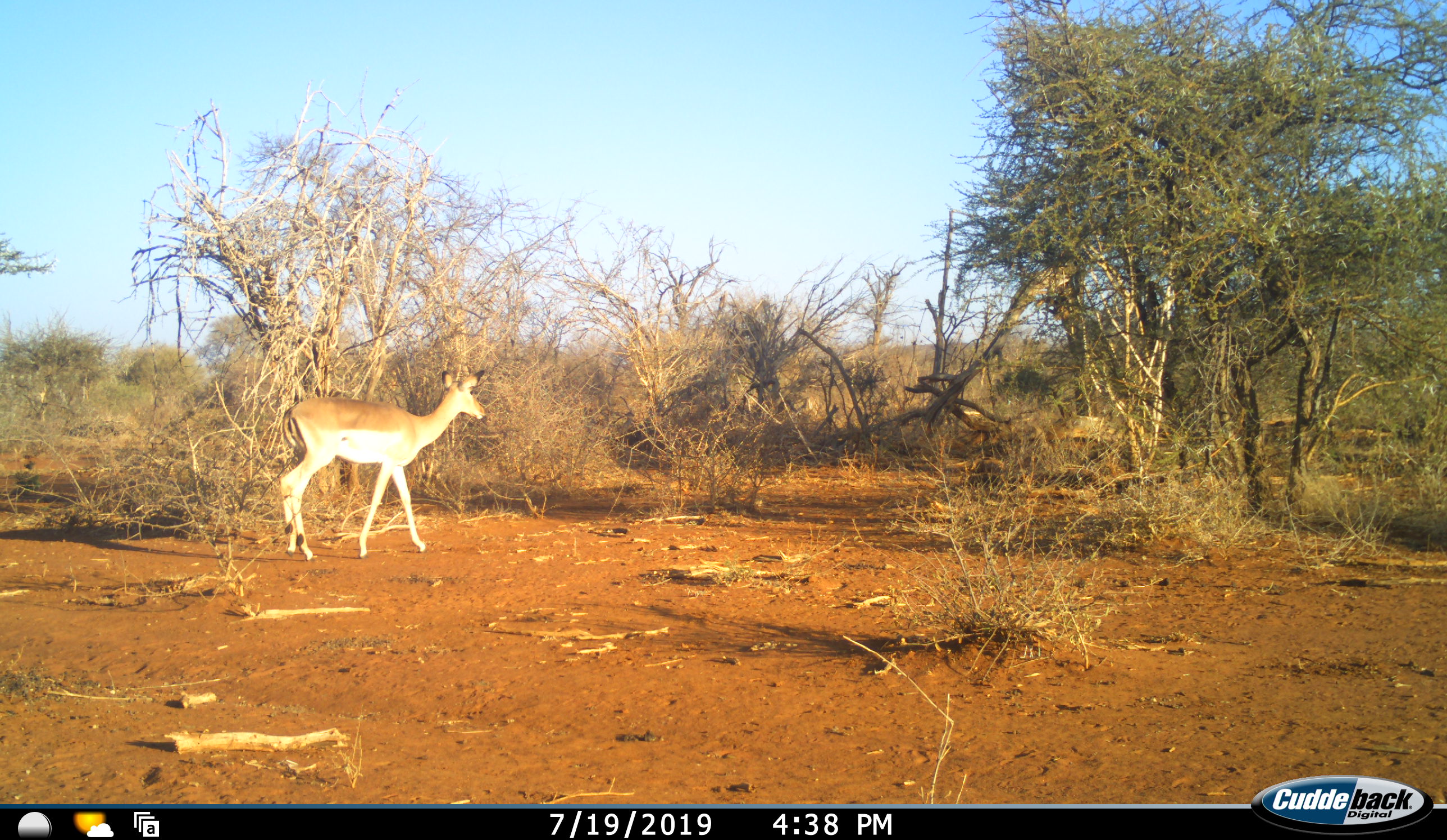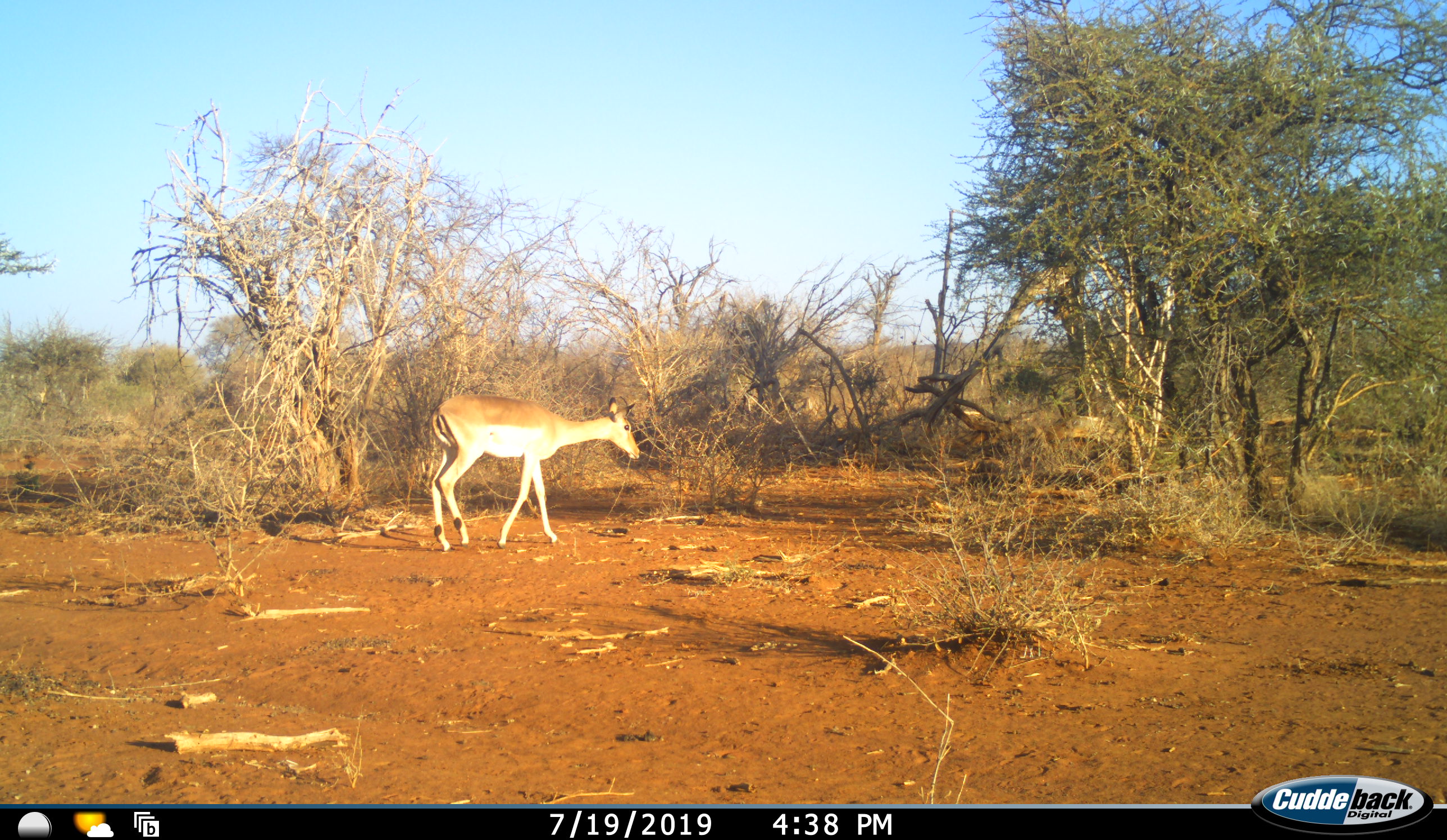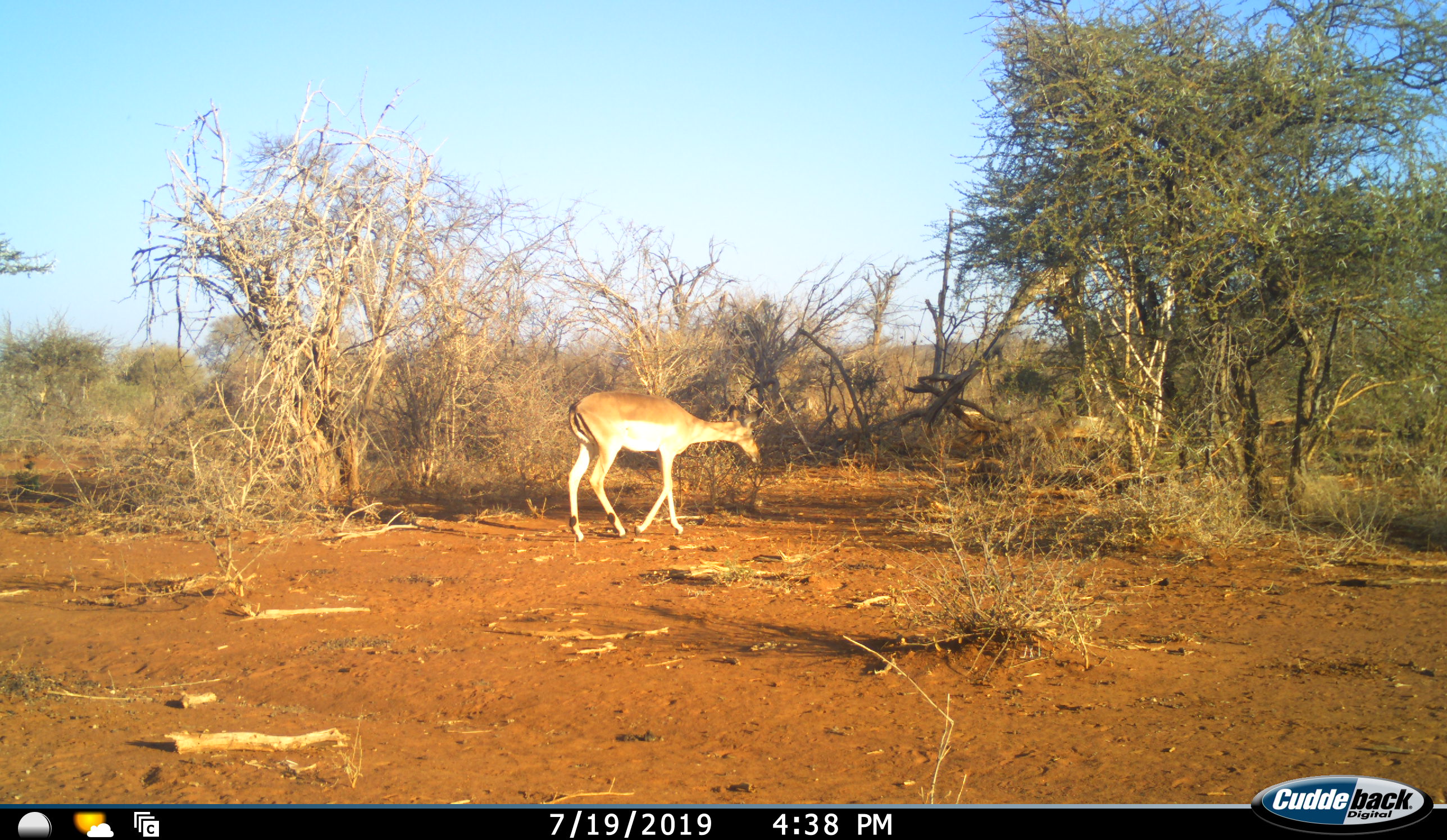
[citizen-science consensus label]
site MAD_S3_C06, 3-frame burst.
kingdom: Animalia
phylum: Chordata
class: Mammalia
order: Artiodactyla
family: Bovidae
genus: Aepyceros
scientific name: Aepyceros melampus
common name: impala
Impala (Aepyceros melampus), count 1. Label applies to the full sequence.